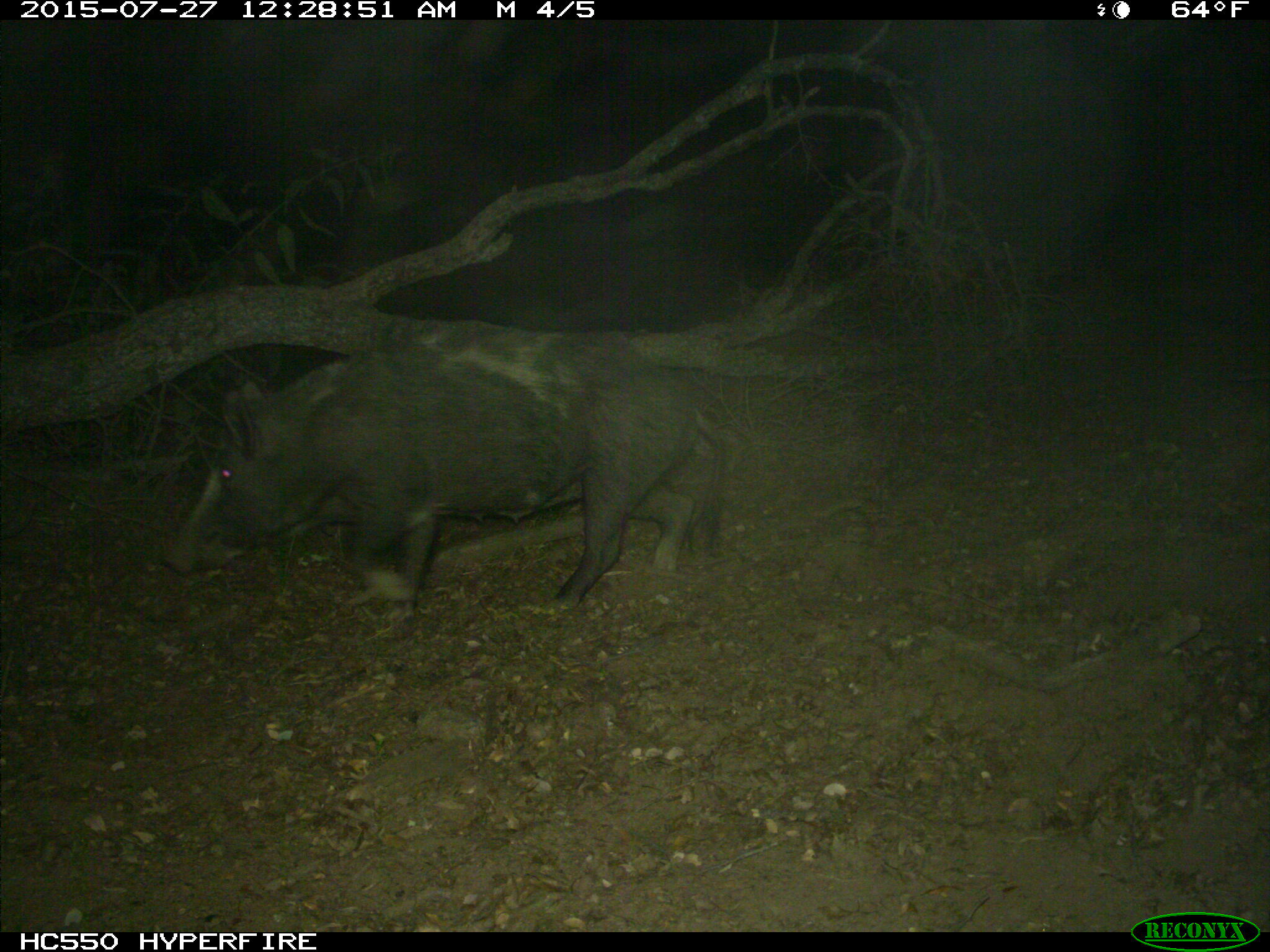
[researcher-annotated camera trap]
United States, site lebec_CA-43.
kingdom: Animalia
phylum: Chordata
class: Mammalia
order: Artiodactyla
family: Suidae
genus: Sus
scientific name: Sus scrofa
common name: wild boar